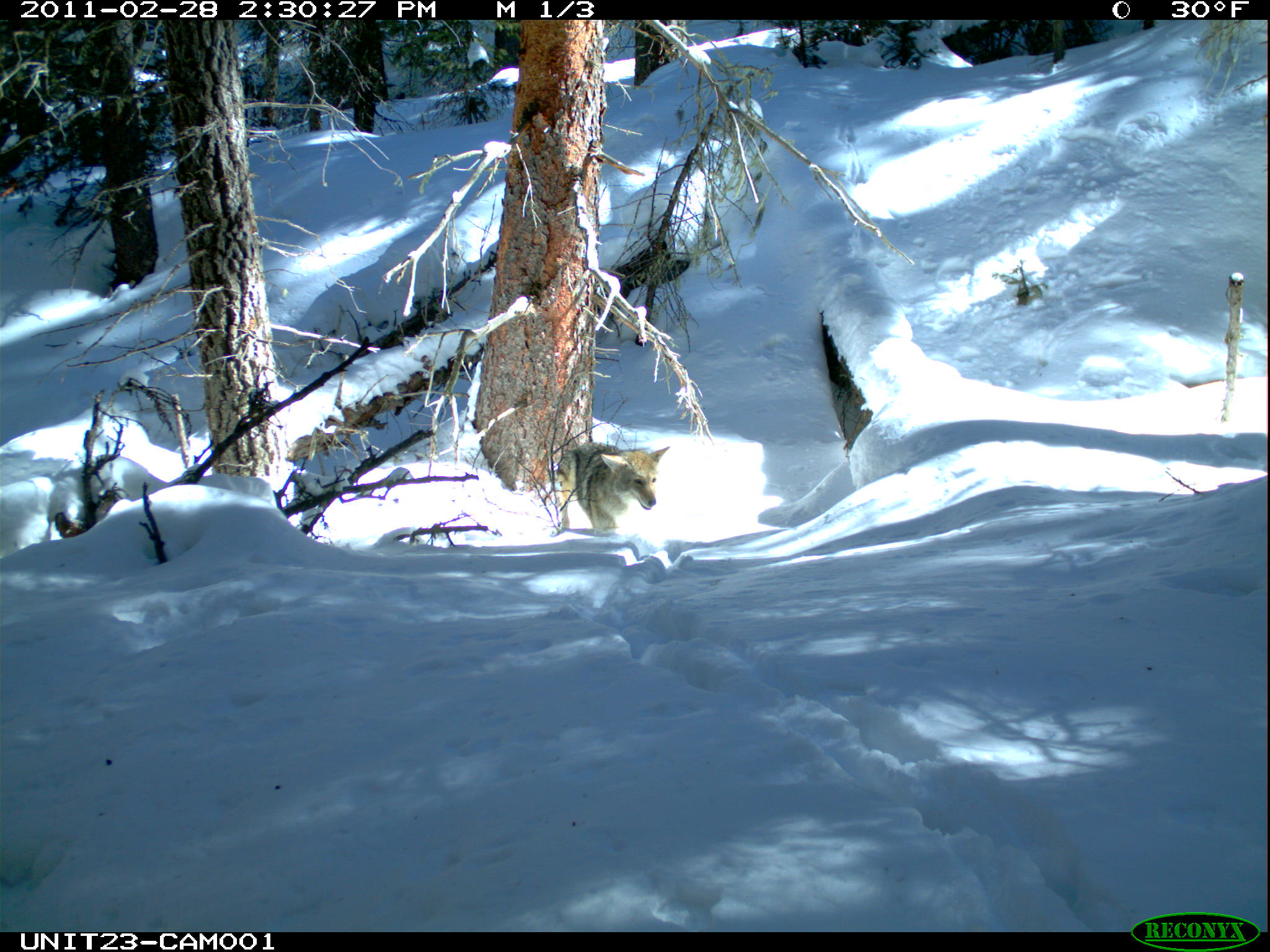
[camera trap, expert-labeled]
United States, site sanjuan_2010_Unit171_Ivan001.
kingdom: Animalia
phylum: Chordata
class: Mammalia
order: Carnivora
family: Canidae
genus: Canis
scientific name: Canis latrans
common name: coyote